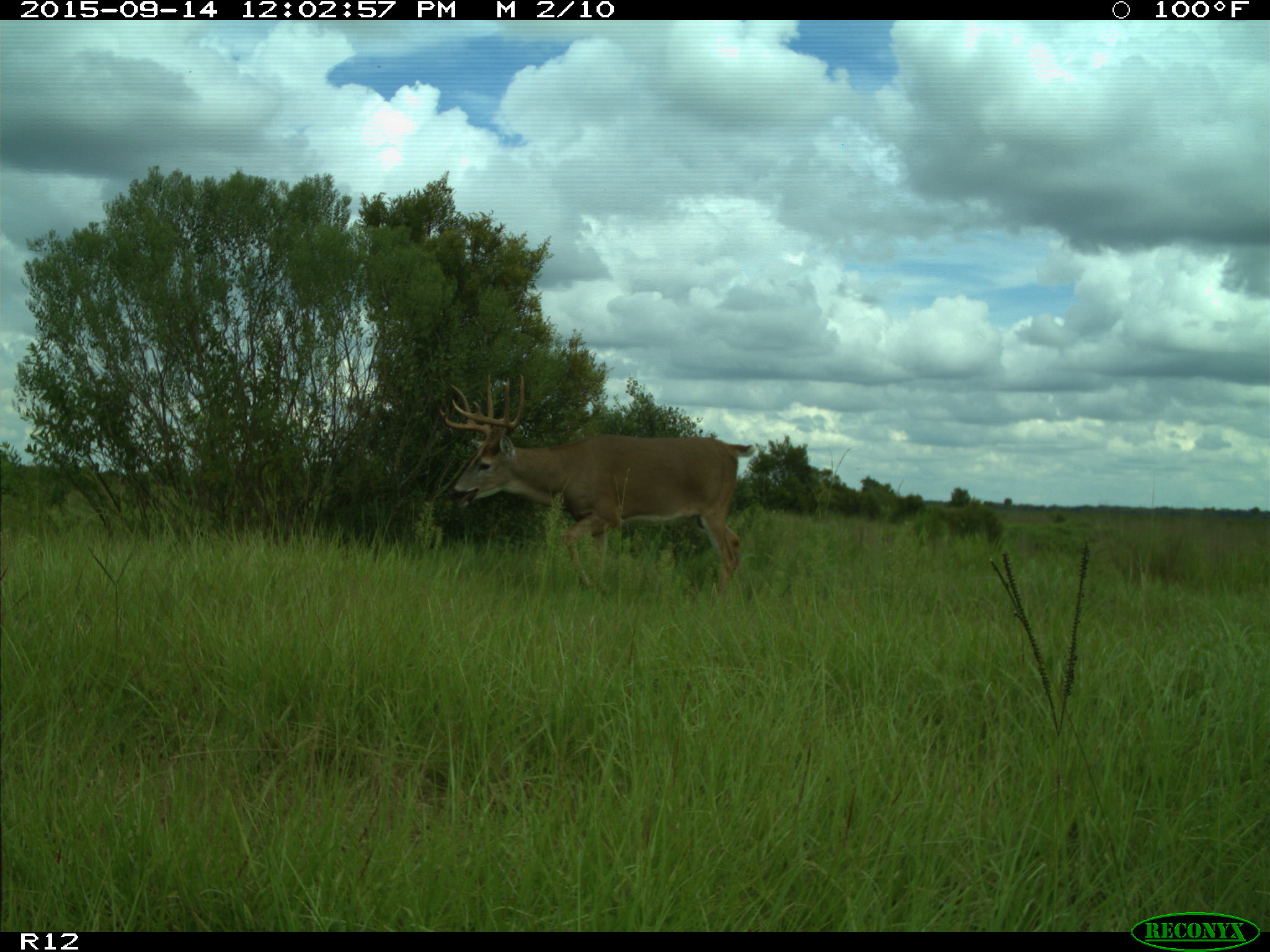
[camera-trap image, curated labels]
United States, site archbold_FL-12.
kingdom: Animalia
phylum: Chordata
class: Mammalia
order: Artiodactyla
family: Cervidae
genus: Odocoileus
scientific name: Odocoileus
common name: deer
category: unidentified deer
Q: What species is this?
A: Unidentified deer (deer) (Odocoileus).